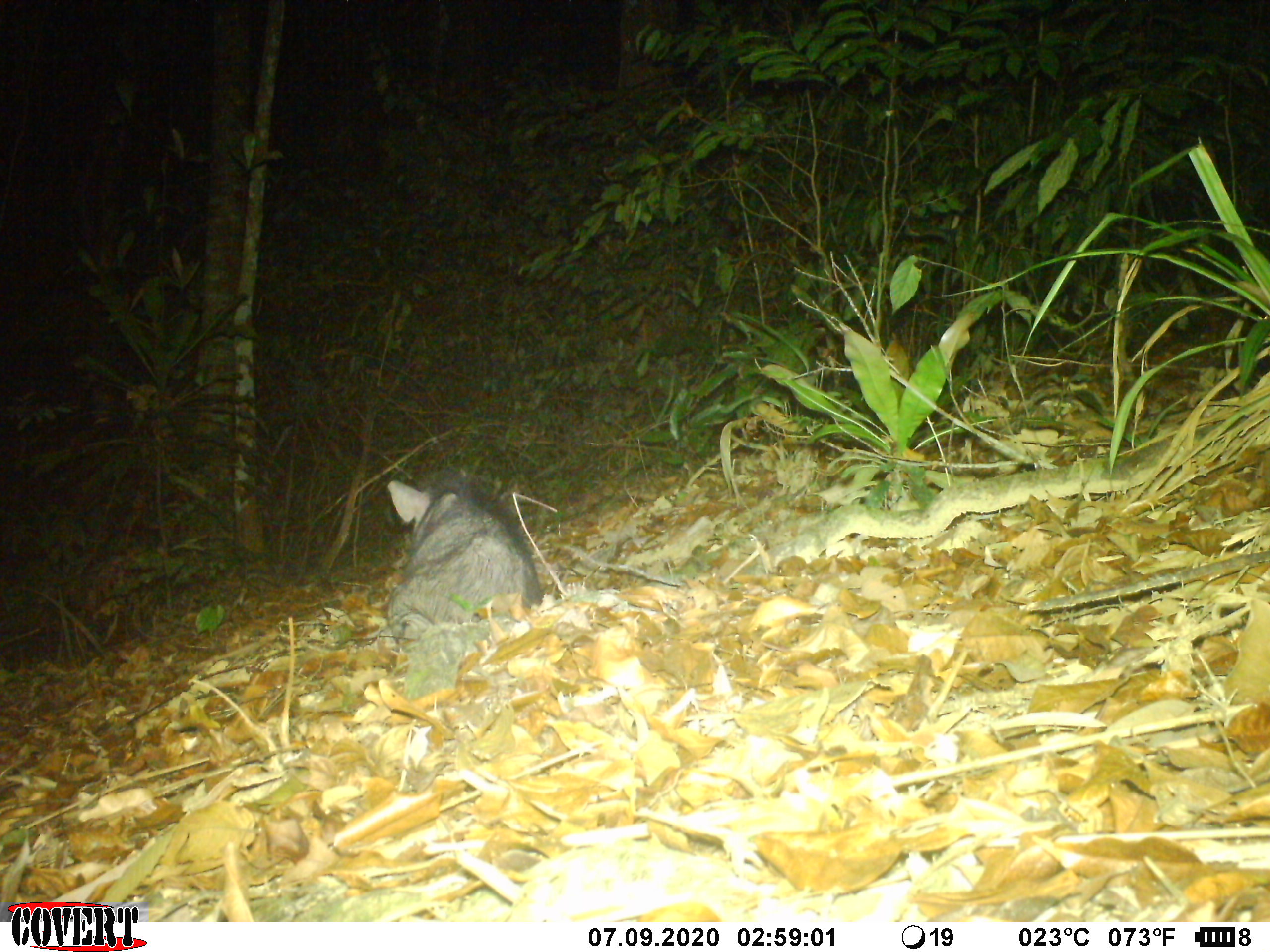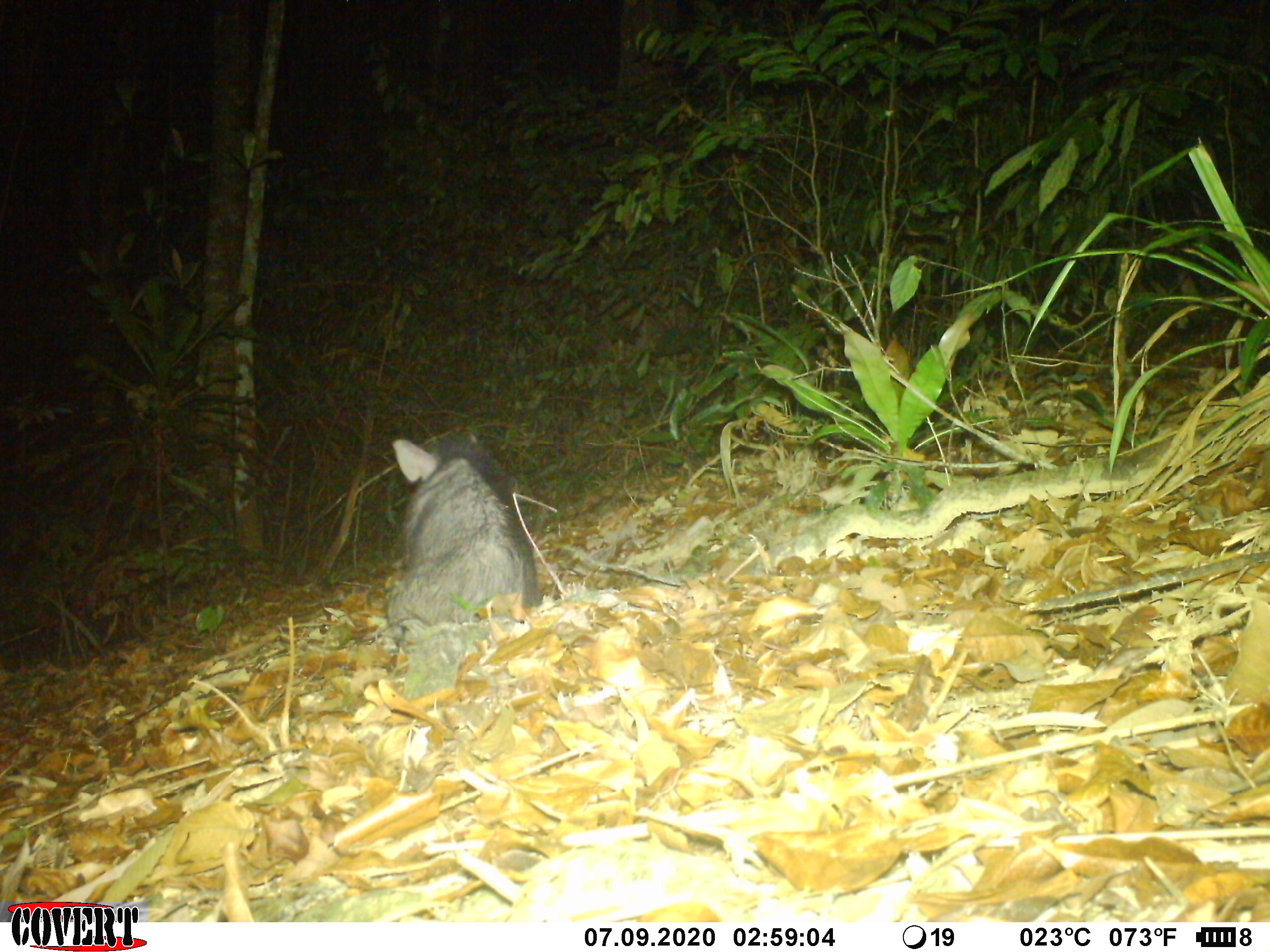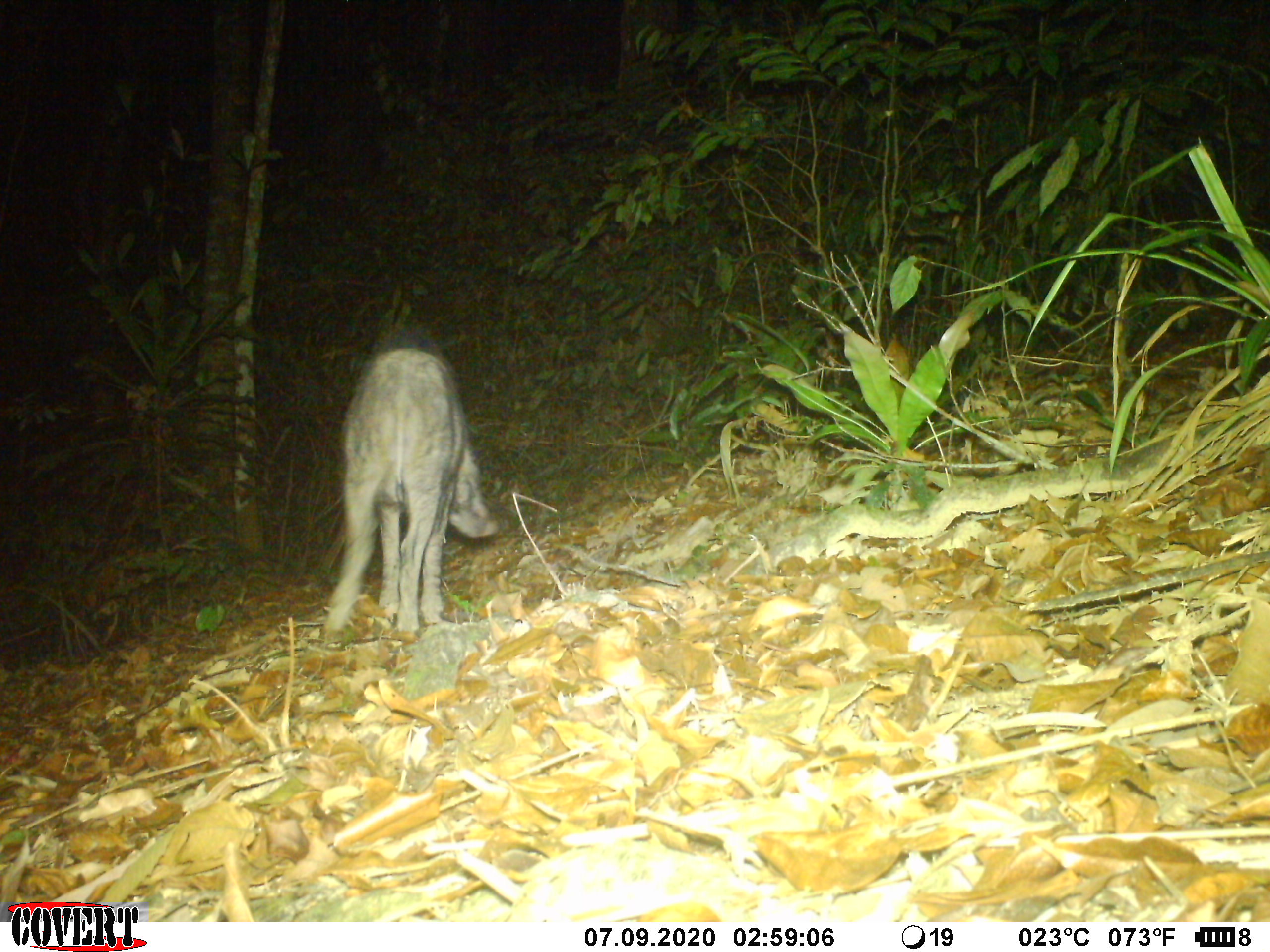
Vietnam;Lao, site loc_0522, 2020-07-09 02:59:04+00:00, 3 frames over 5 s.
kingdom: Animalia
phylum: Chordata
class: Mammalia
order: Artiodactyla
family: Suidae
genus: Sus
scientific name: Sus scrofa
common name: eurasian wild pig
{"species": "eurasian wild pig (Sus scrofa)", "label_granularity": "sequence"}